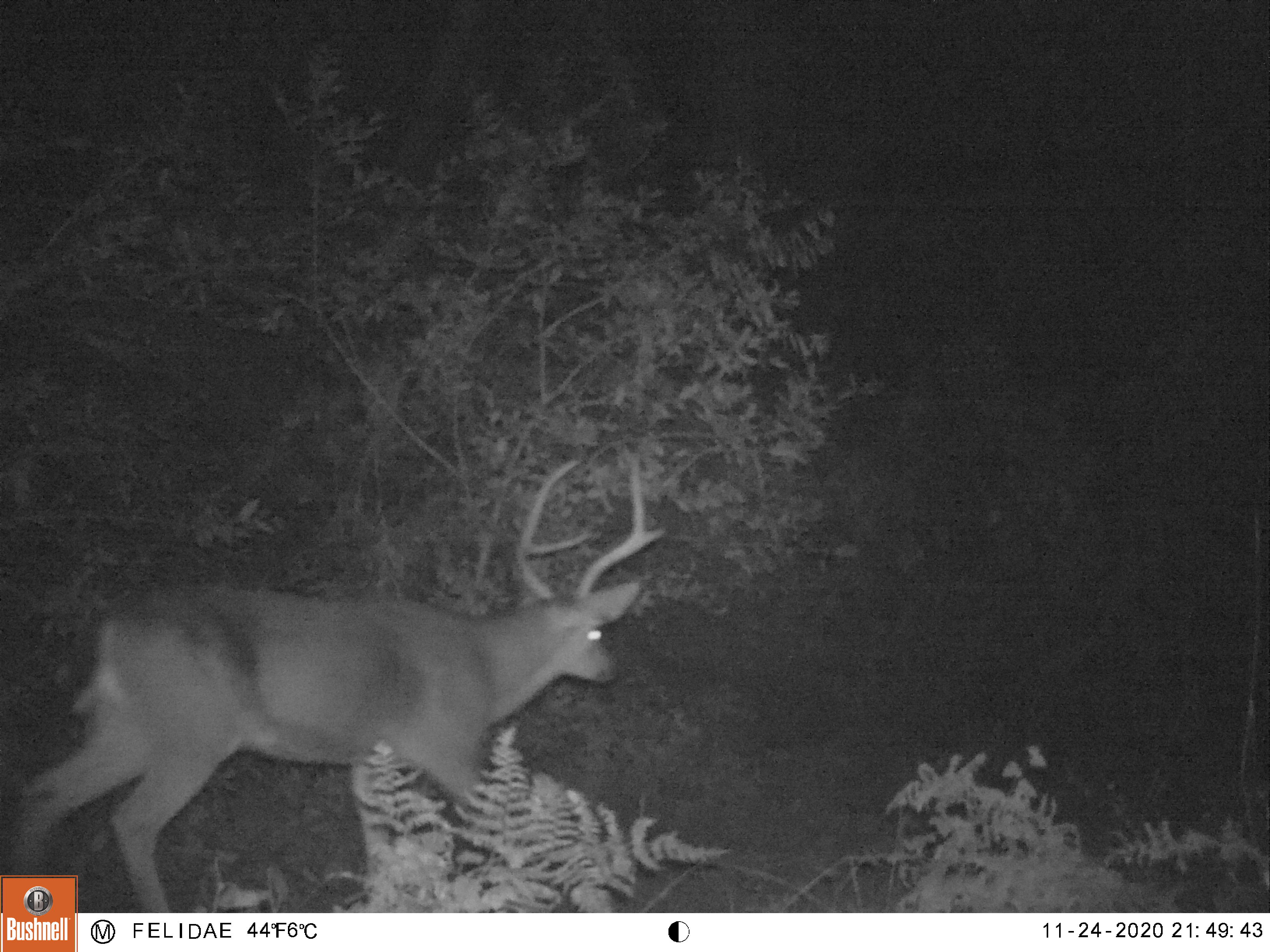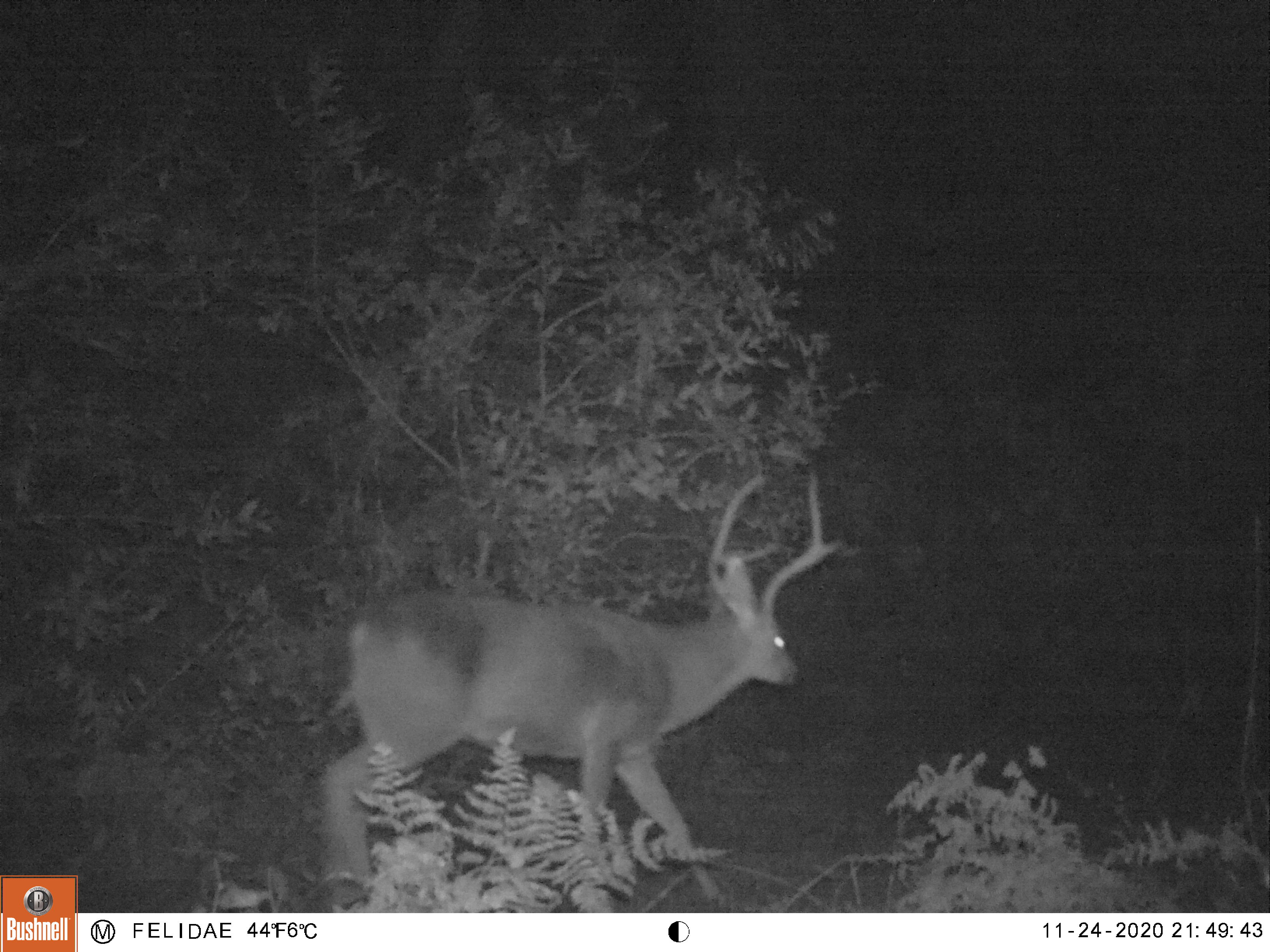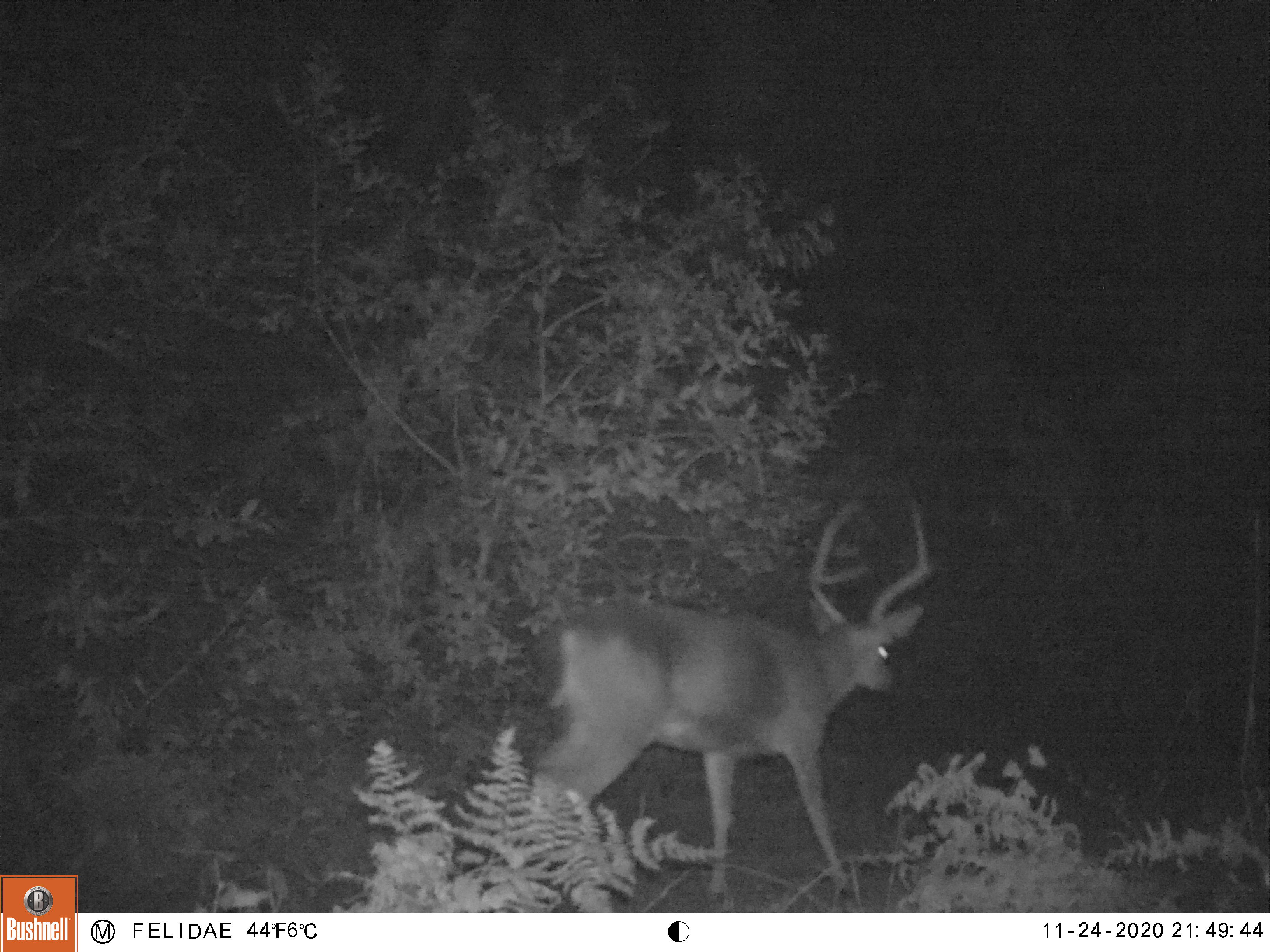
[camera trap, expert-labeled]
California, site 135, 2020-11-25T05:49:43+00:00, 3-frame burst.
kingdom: Animalia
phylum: Chordata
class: Mammalia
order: Artiodactyla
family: Cervidae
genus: Odocoileus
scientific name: Odocoileus hemionus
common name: mule deer